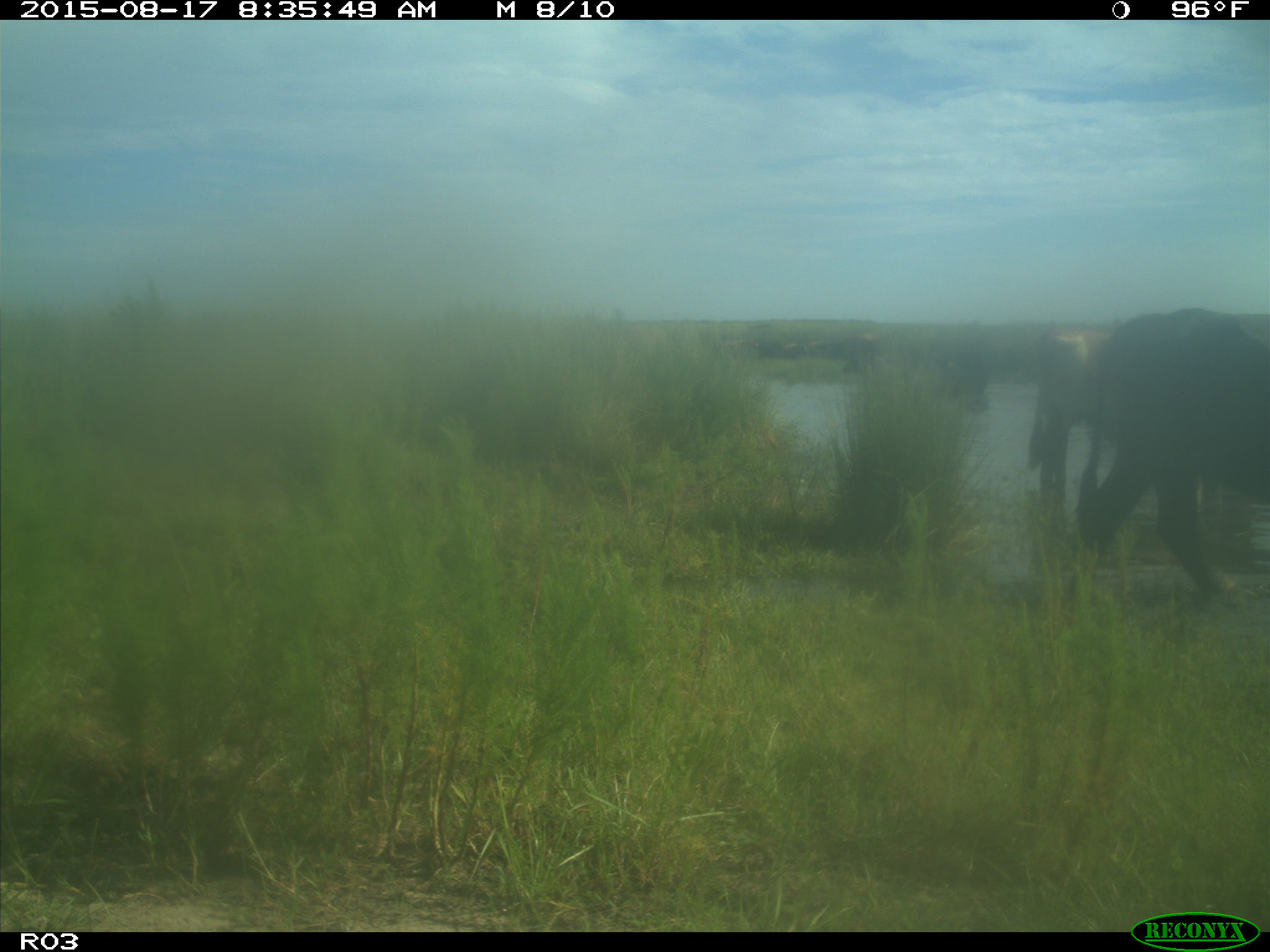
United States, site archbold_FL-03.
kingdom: Animalia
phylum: Chordata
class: Mammalia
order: Artiodactyla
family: Bovidae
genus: Bos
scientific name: Bos taurus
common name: domestic cow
Bos taurus (domestic cow).